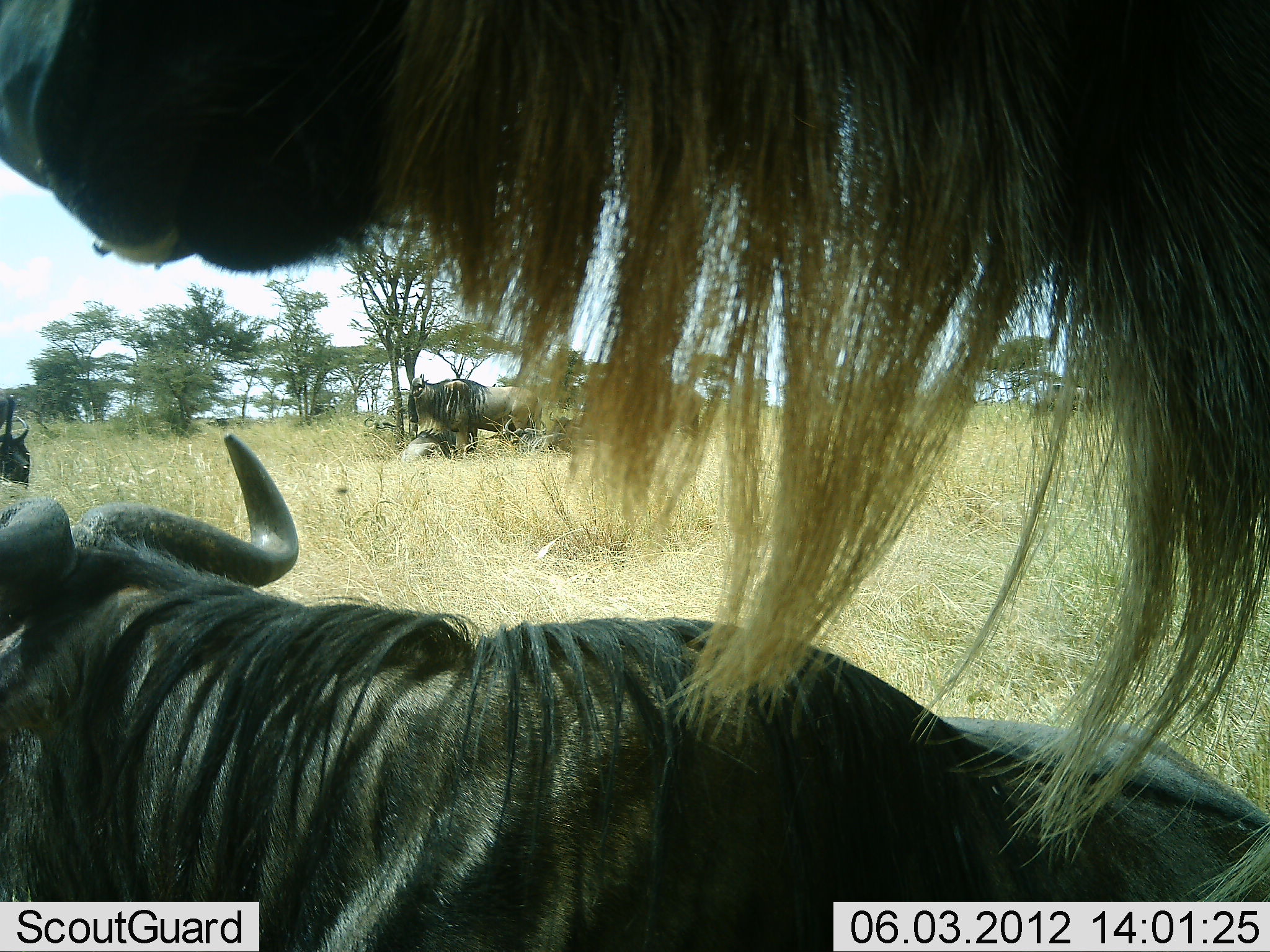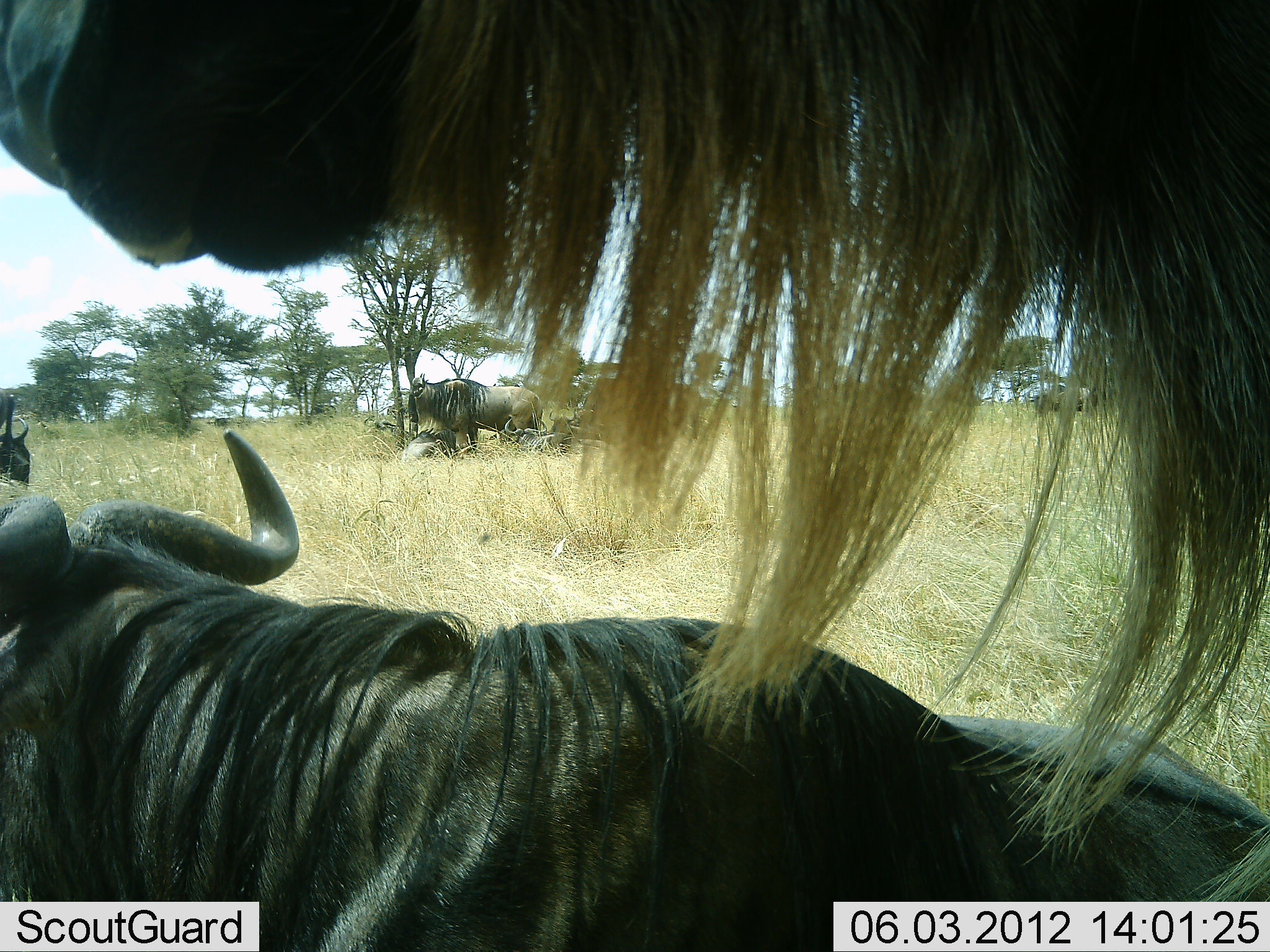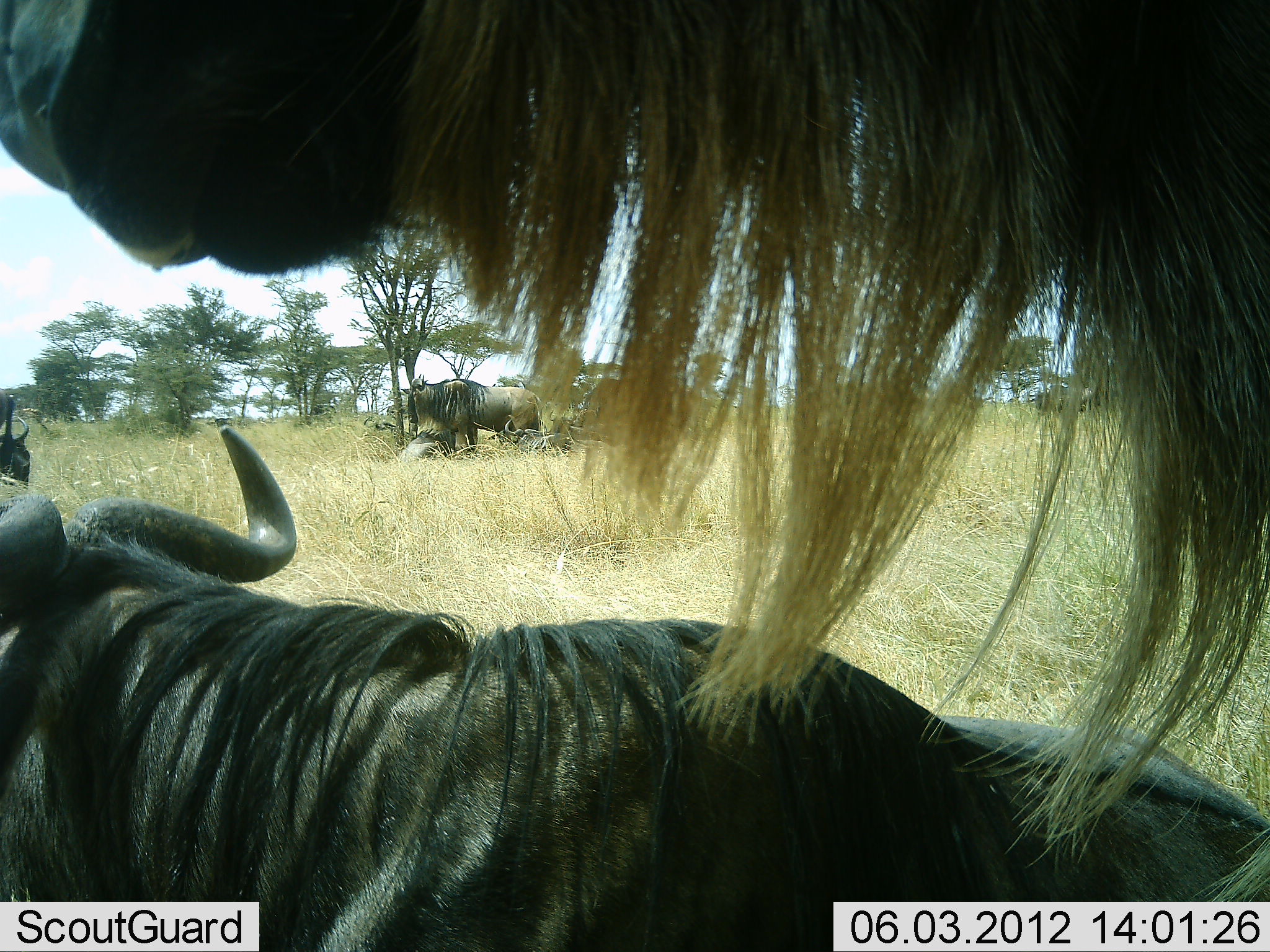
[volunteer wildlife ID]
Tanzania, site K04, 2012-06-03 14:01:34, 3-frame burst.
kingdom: Animalia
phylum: Chordata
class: Mammalia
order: Artiodactyla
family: Bovidae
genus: Connochaetes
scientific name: Connochaetes taurinus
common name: blue wildebeest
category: wildebeest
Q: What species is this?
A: Wildebeest (blue wildebeest) (Connochaetes taurinus).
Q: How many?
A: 5.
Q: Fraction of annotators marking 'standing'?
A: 90%.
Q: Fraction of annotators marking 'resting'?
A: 80%.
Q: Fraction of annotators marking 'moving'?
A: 0%.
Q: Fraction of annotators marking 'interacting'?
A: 0%.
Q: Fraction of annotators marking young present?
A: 0%.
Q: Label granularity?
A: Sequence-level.